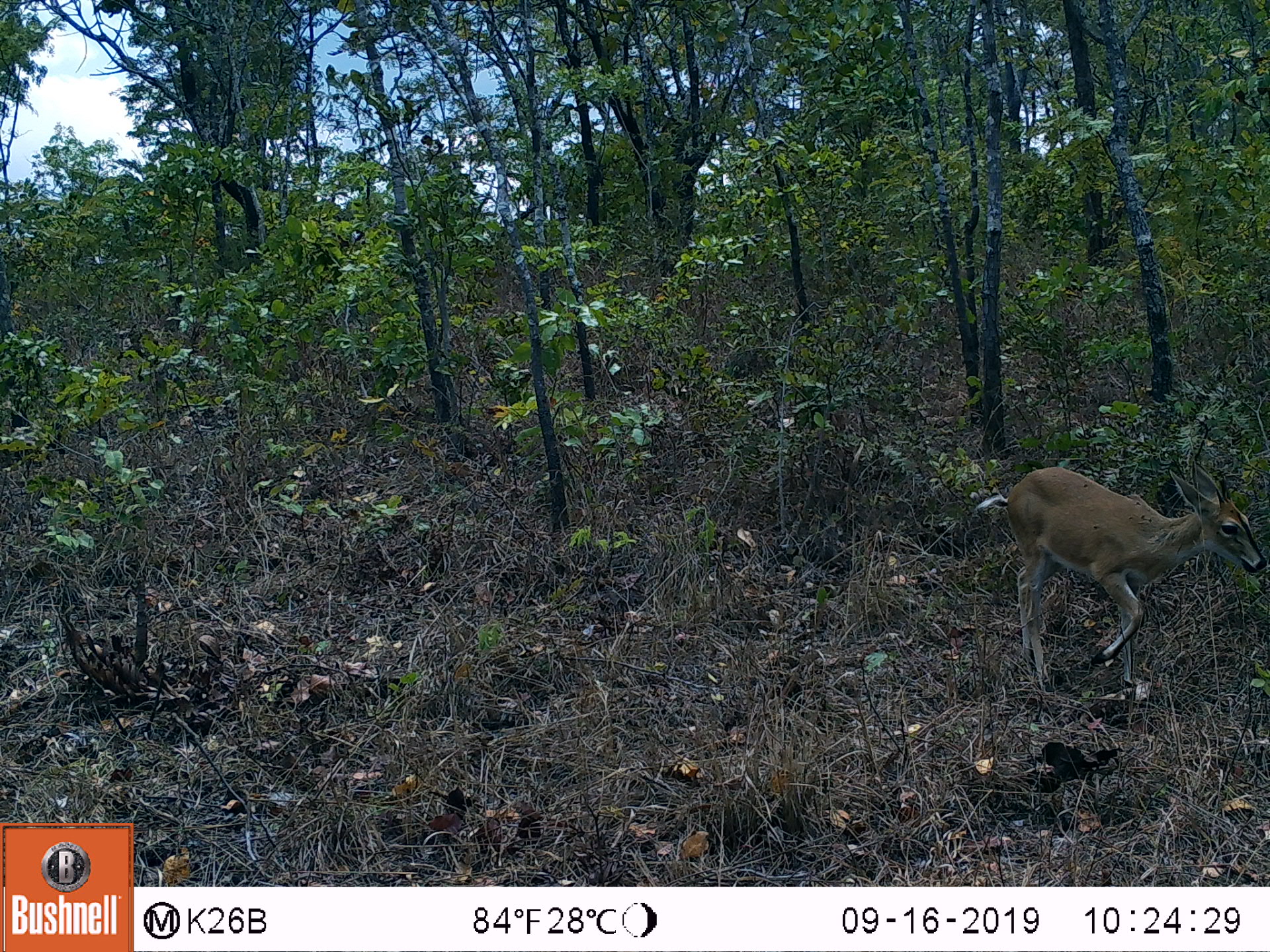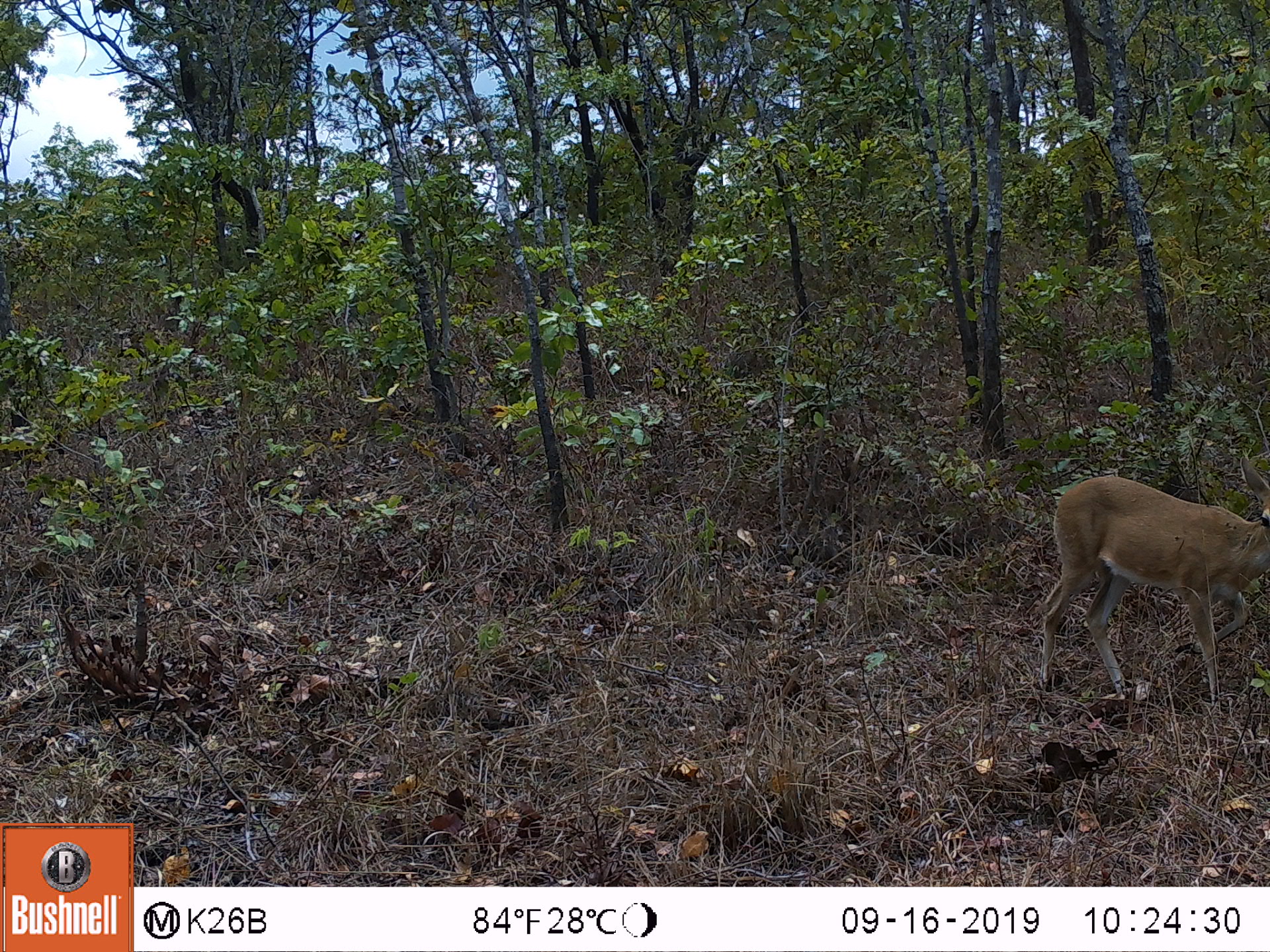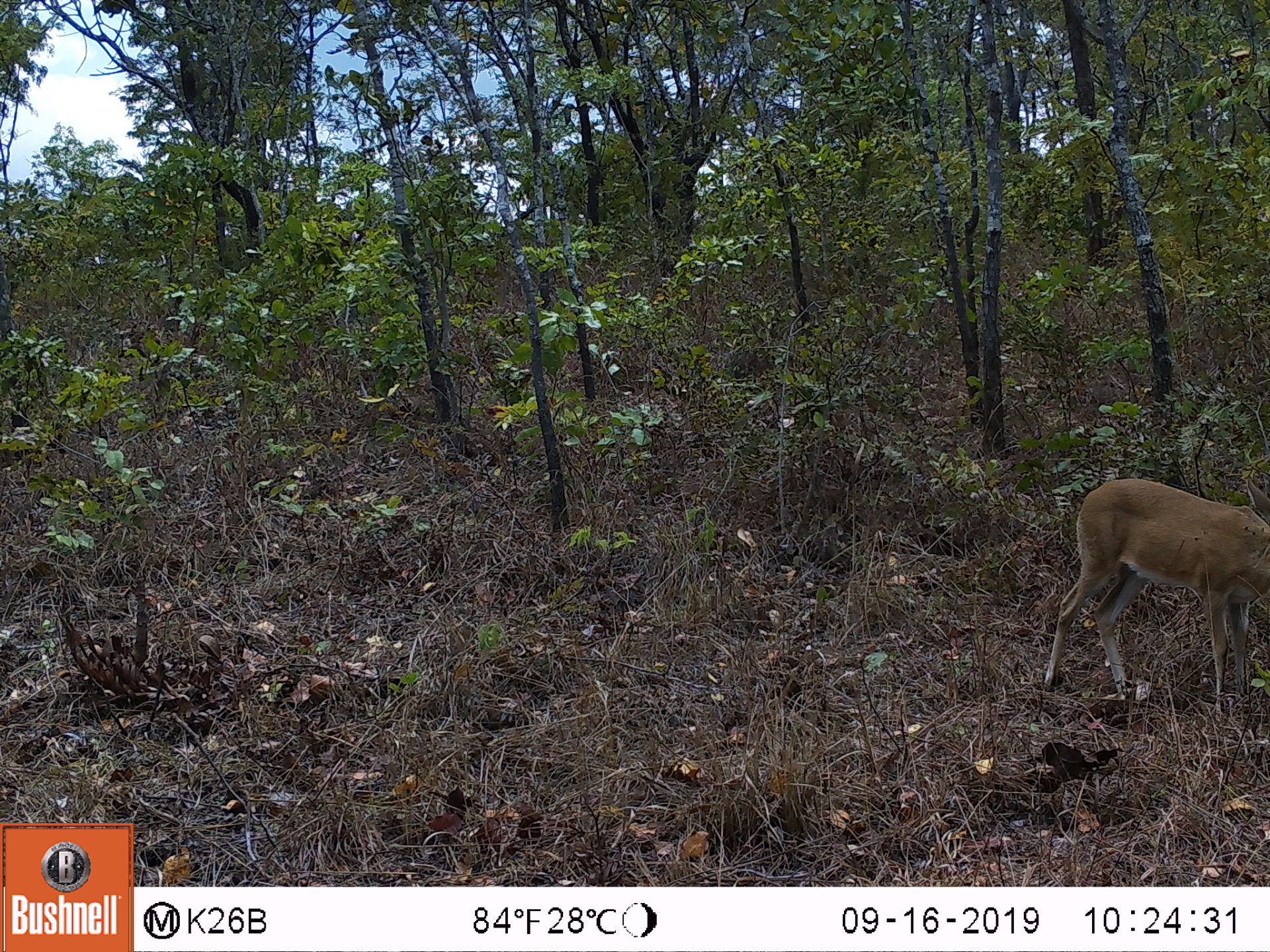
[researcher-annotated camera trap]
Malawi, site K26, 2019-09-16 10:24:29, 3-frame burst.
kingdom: Animalia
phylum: Chordata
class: Mammalia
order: Artiodactyla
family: Bovidae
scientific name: Antilopinae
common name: small antelope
Small antelope (Antilopinae), count 1.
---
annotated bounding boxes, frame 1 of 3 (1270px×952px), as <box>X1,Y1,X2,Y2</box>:
small antelope: <box>976,457,1264,684</box>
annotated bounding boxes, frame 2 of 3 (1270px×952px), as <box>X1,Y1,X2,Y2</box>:
small antelope: <box>1035,450,1268,695</box>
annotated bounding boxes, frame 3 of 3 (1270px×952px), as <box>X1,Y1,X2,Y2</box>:
small antelope: <box>1040,476,1267,686</box>